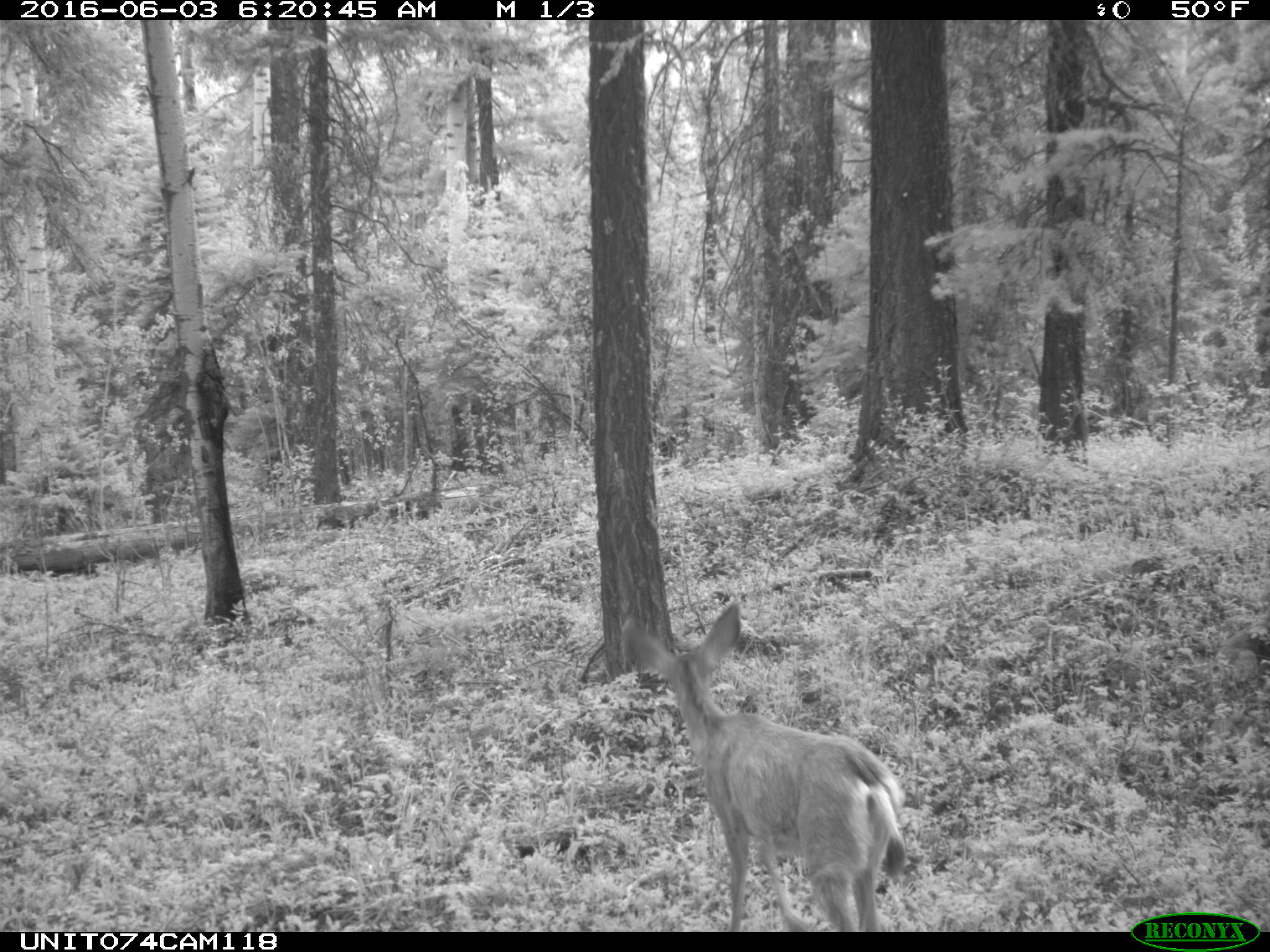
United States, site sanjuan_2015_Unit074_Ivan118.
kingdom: Animalia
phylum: Chordata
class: Mammalia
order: Artiodactyla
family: Cervidae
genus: Odocoileus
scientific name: Odocoileus hemionus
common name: mule deer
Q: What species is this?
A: Odocoileus hemionus (mule deer).